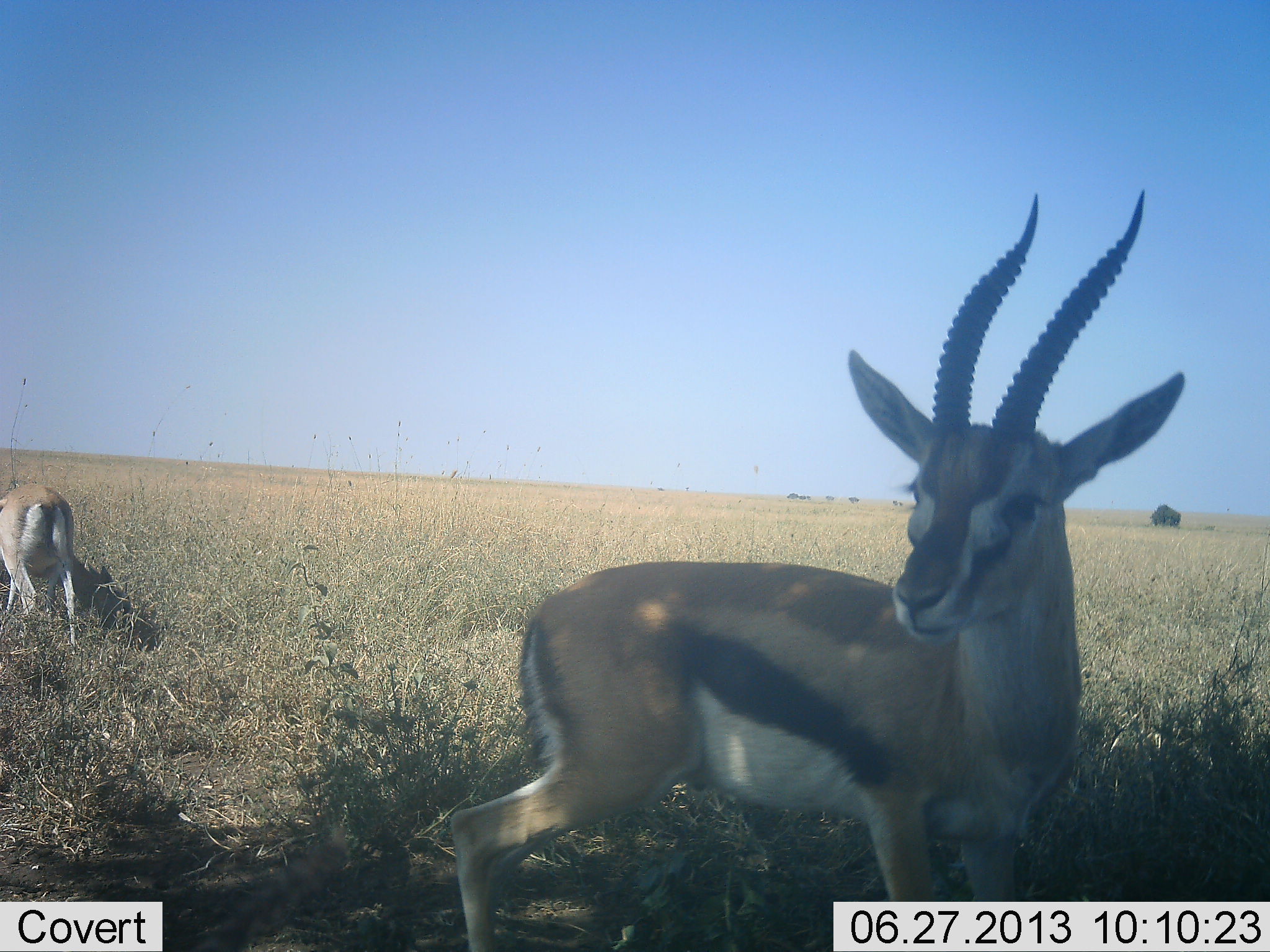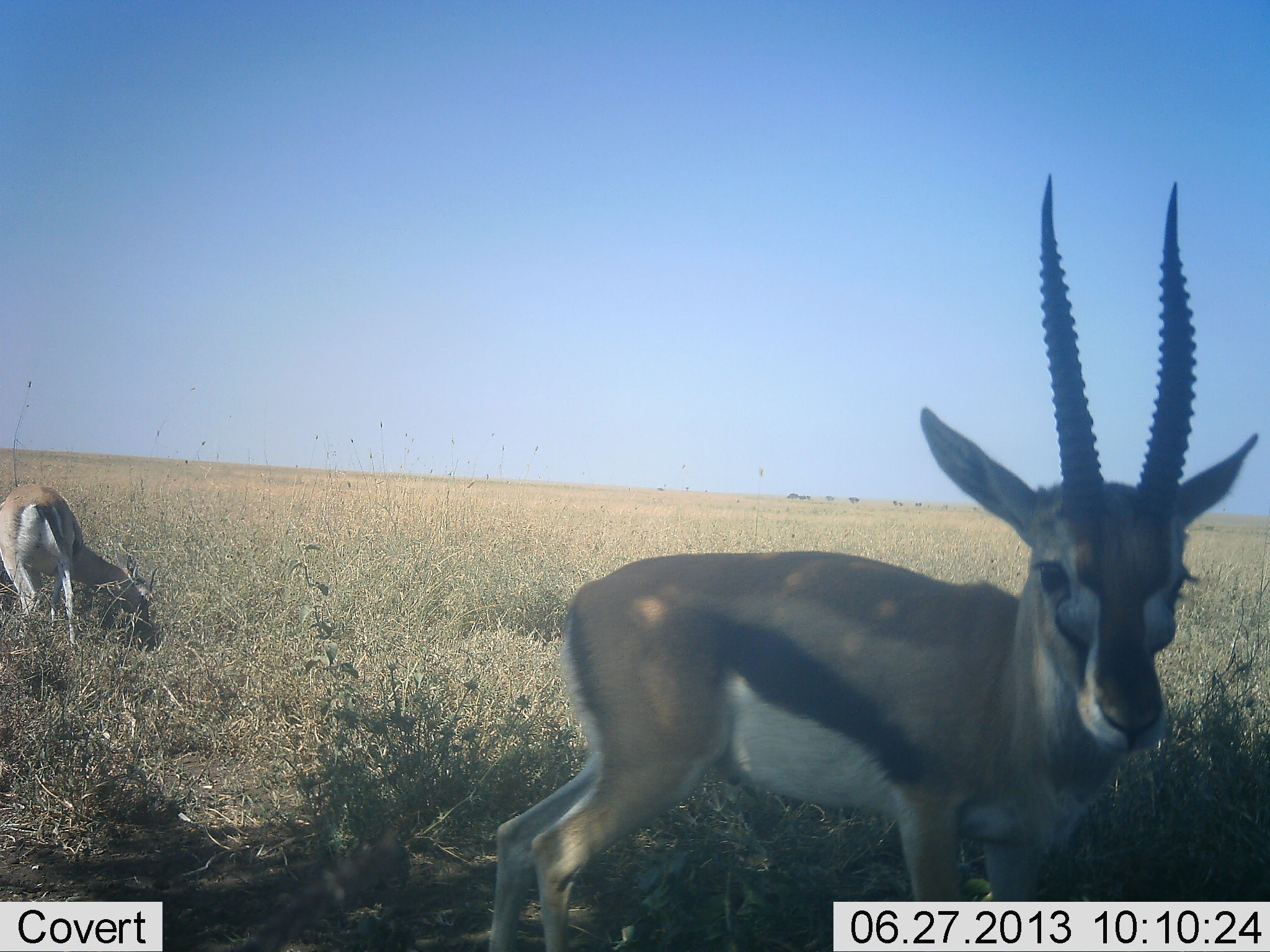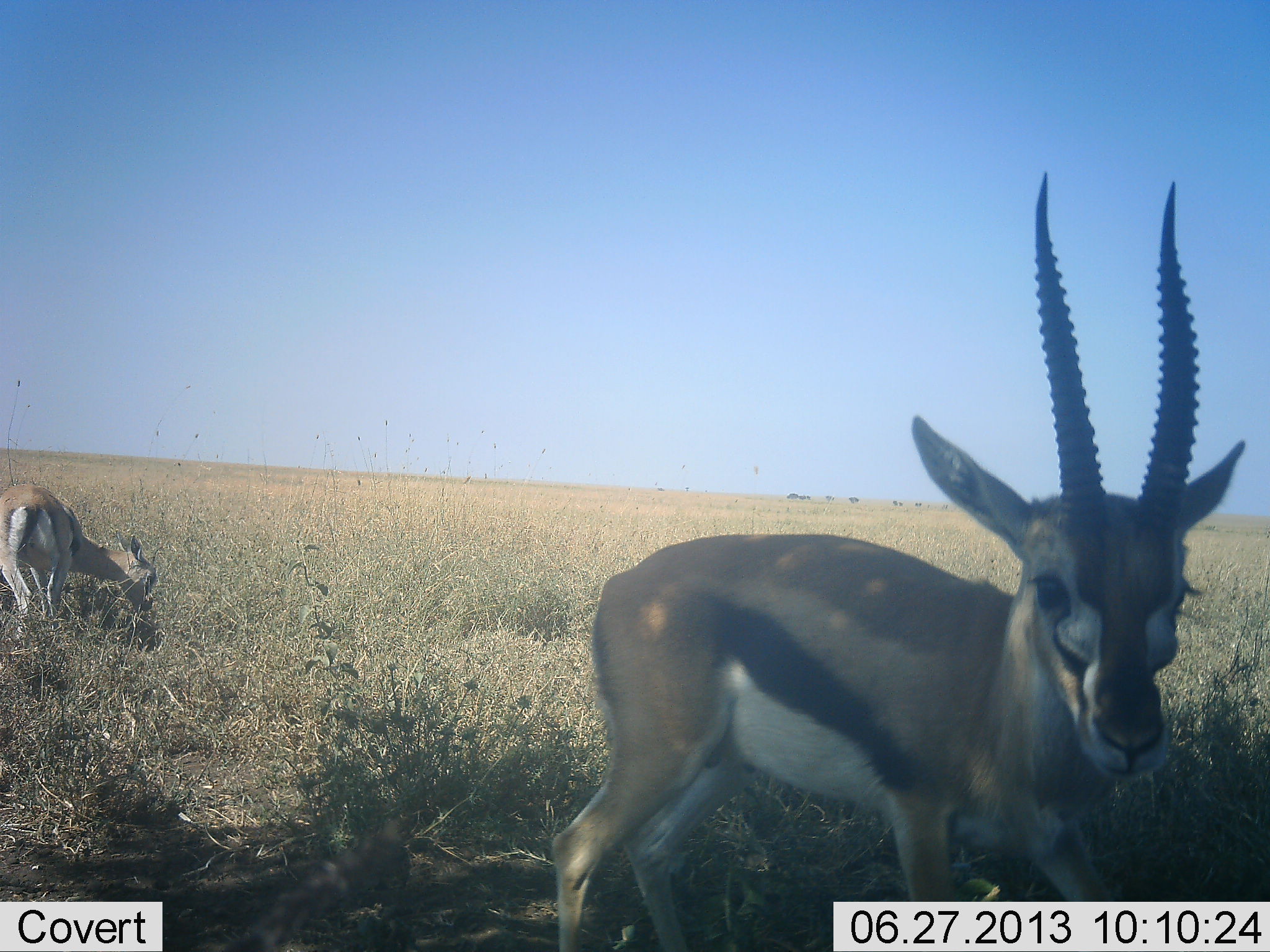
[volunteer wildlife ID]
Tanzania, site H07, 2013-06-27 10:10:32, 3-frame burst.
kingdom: Animalia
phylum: Chordata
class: Mammalia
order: Artiodactyla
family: Bovidae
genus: Eudorcas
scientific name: Eudorcas thomsonii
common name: thomson's gazelle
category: gazellethomsons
Gazellethomsons (thomson's gazelle) (Eudorcas thomsonii), count 2. Behavior (volunteer vote fractions): standing 100%, resting 0%, moving 0%, interacting 0%. Young present (vote fraction): 10%. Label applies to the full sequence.